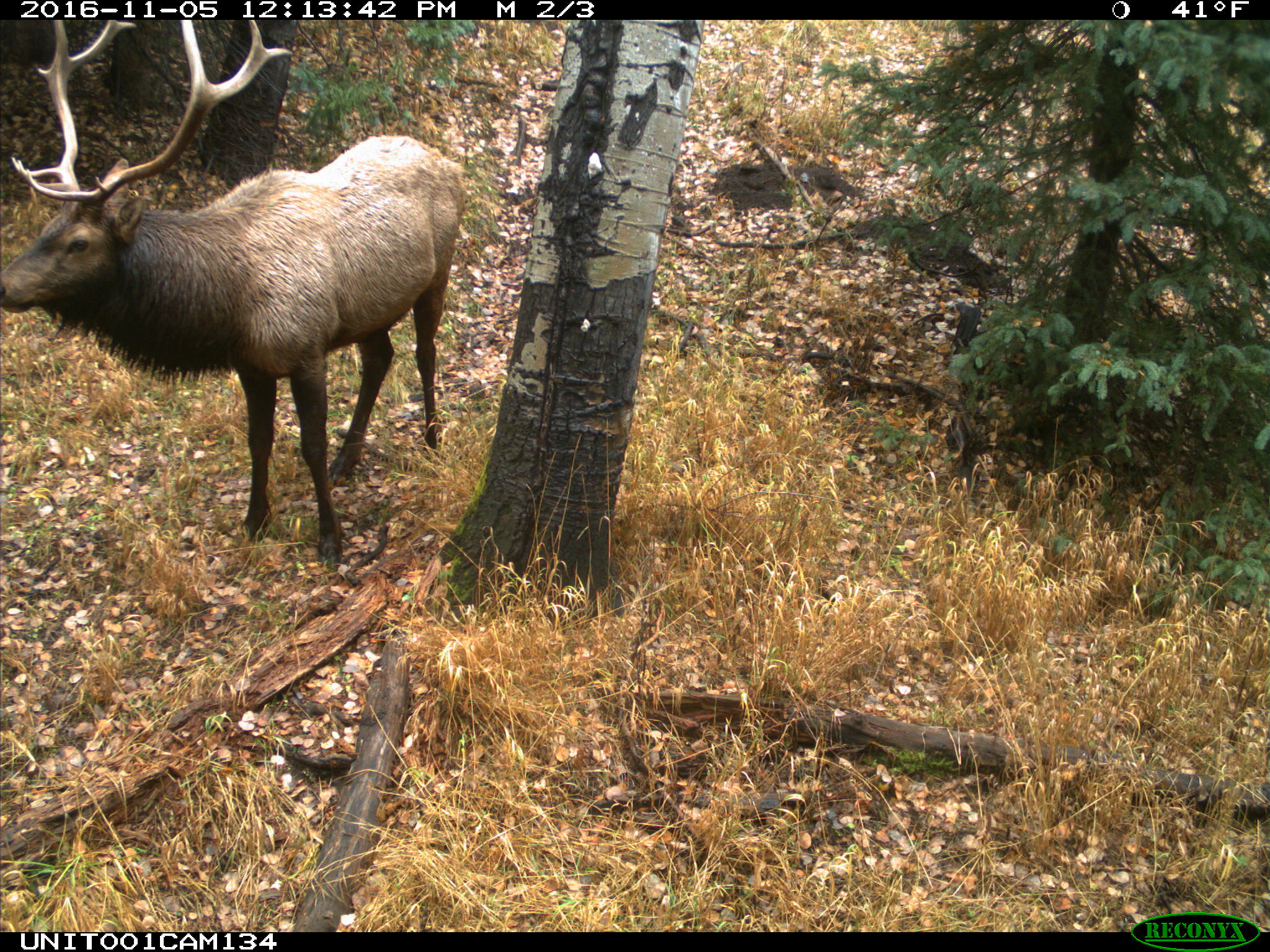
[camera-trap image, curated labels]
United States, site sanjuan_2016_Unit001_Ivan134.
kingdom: Animalia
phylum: Chordata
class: Mammalia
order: Artiodactyla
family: Cervidae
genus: Cervus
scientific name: Cervus elaphus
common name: red deer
Cervus elaphus (red deer).